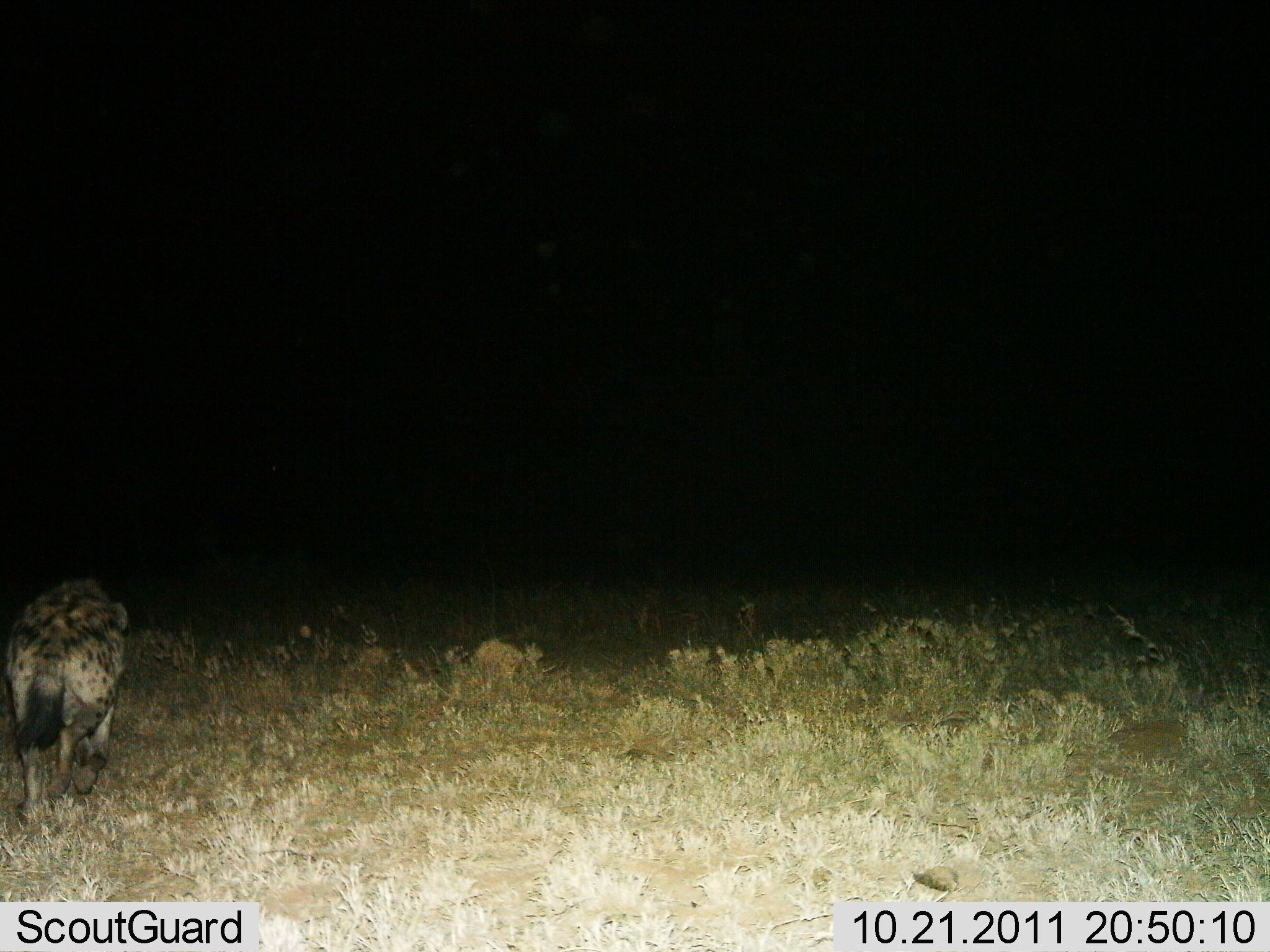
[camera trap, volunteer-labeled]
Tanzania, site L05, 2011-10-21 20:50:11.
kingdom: Animalia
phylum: Chordata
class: Mammalia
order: Carnivora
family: Hyaenidae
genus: Crocuta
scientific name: Crocuta crocuta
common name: spotted hyena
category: hyenaspotted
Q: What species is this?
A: Hyenaspotted (spotted hyena) (Crocuta crocuta).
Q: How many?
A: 1.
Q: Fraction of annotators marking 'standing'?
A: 45%.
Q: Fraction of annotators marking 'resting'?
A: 0%.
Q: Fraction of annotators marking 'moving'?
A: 55%.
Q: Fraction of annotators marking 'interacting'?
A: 0%.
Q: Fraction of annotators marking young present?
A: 0%.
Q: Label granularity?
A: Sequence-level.